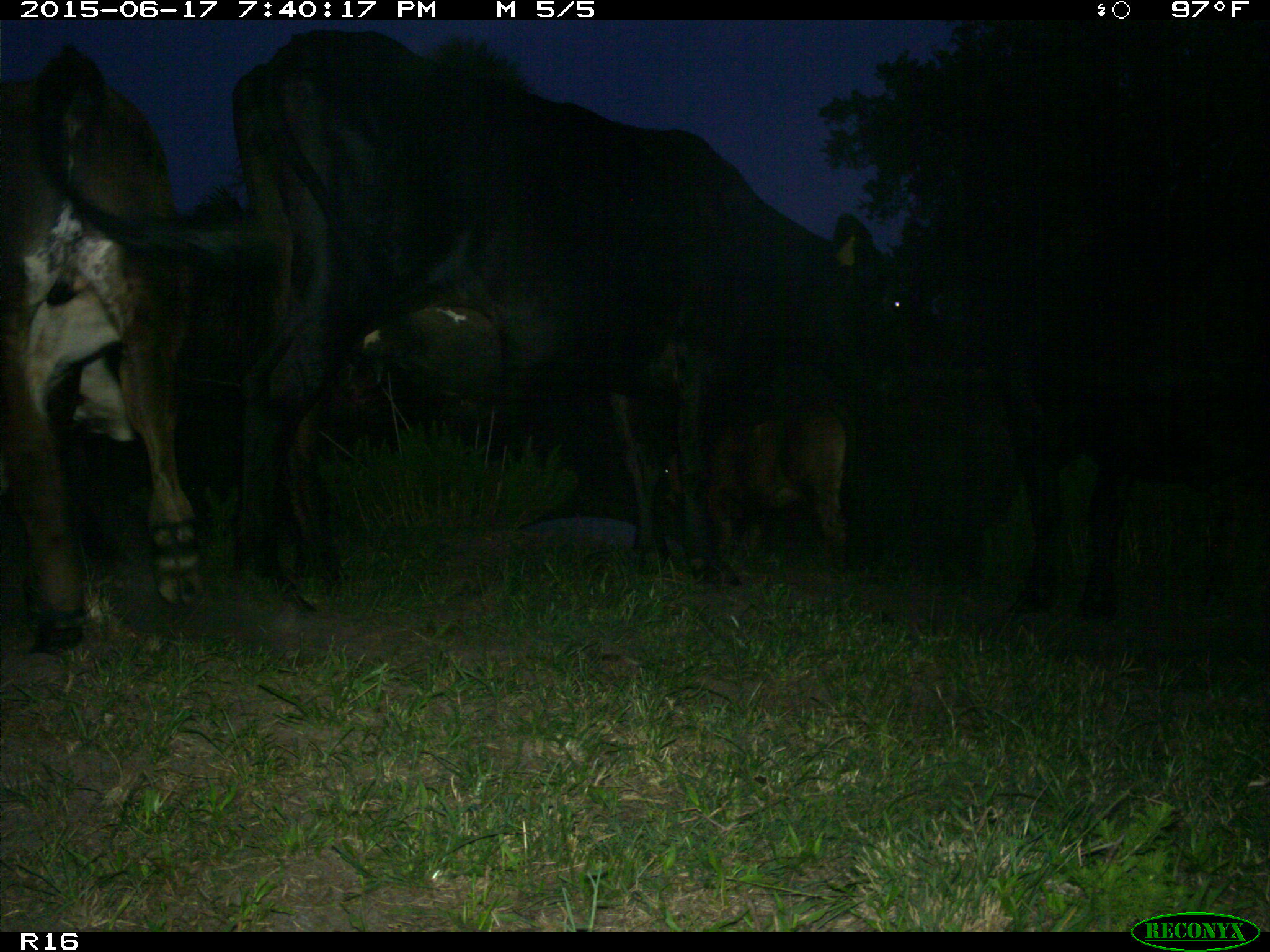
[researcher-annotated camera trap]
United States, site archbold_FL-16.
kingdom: Animalia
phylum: Chordata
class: Mammalia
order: Artiodactyla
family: Bovidae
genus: Bos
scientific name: Bos taurus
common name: domestic cow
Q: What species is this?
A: Bos taurus (domestic cow).